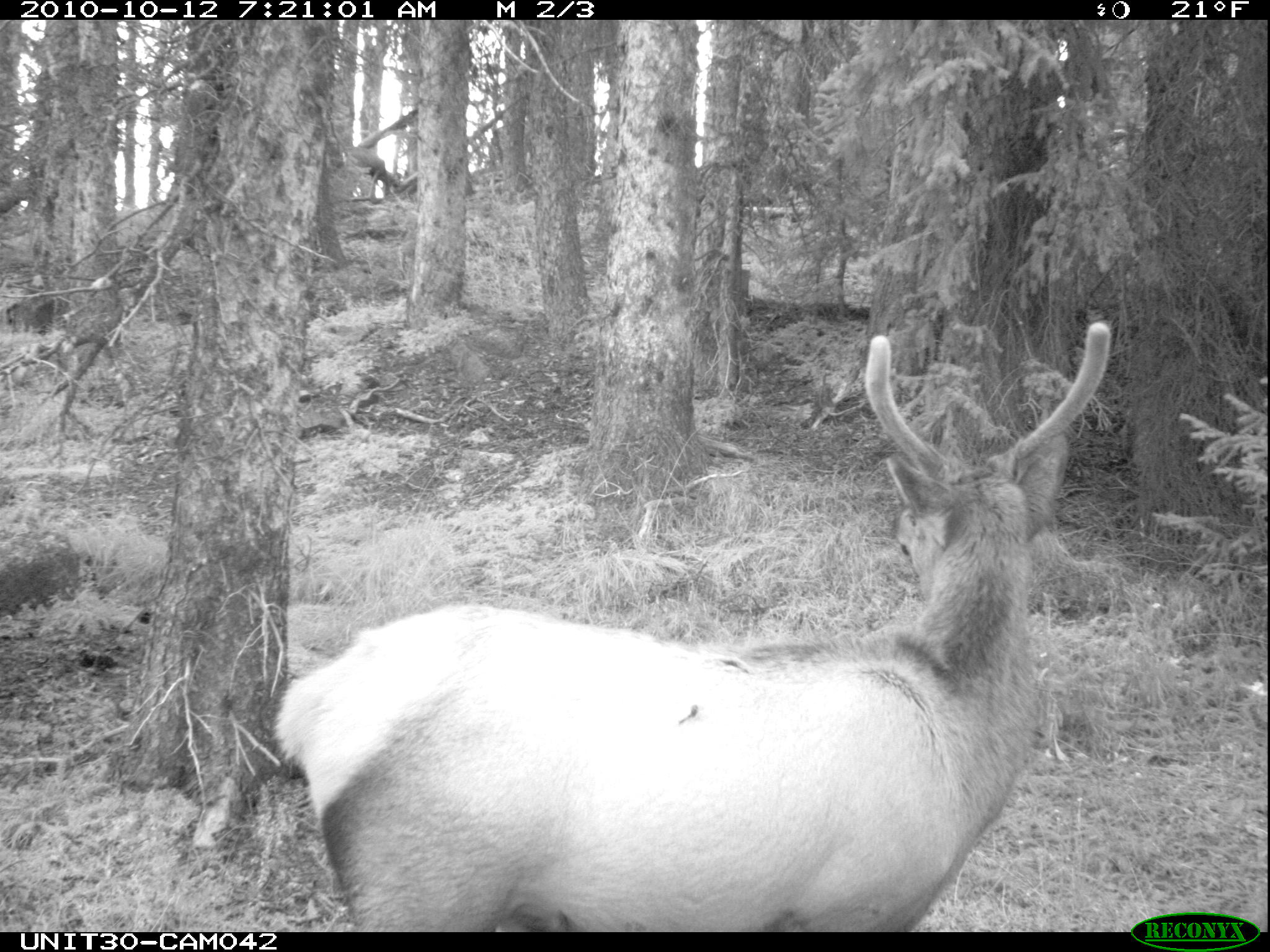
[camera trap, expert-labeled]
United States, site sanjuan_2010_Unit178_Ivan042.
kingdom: Animalia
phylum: Chordata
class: Mammalia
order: Artiodactyla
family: Cervidae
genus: Cervus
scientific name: Cervus elaphus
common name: red deer